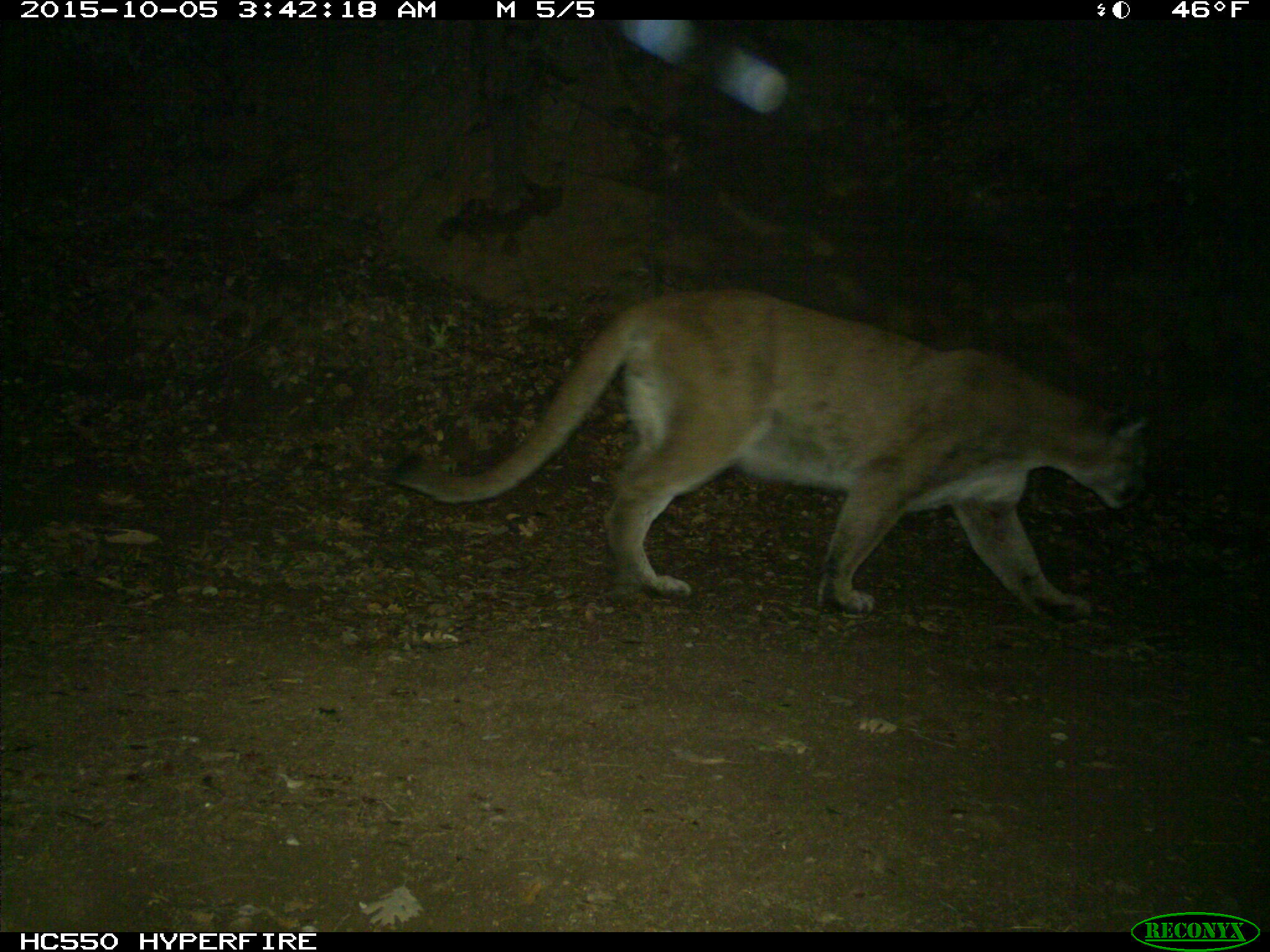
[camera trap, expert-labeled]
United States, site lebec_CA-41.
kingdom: Animalia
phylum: Chordata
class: Mammalia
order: Carnivora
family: Felidae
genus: Puma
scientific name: Puma concolor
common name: mountain lion